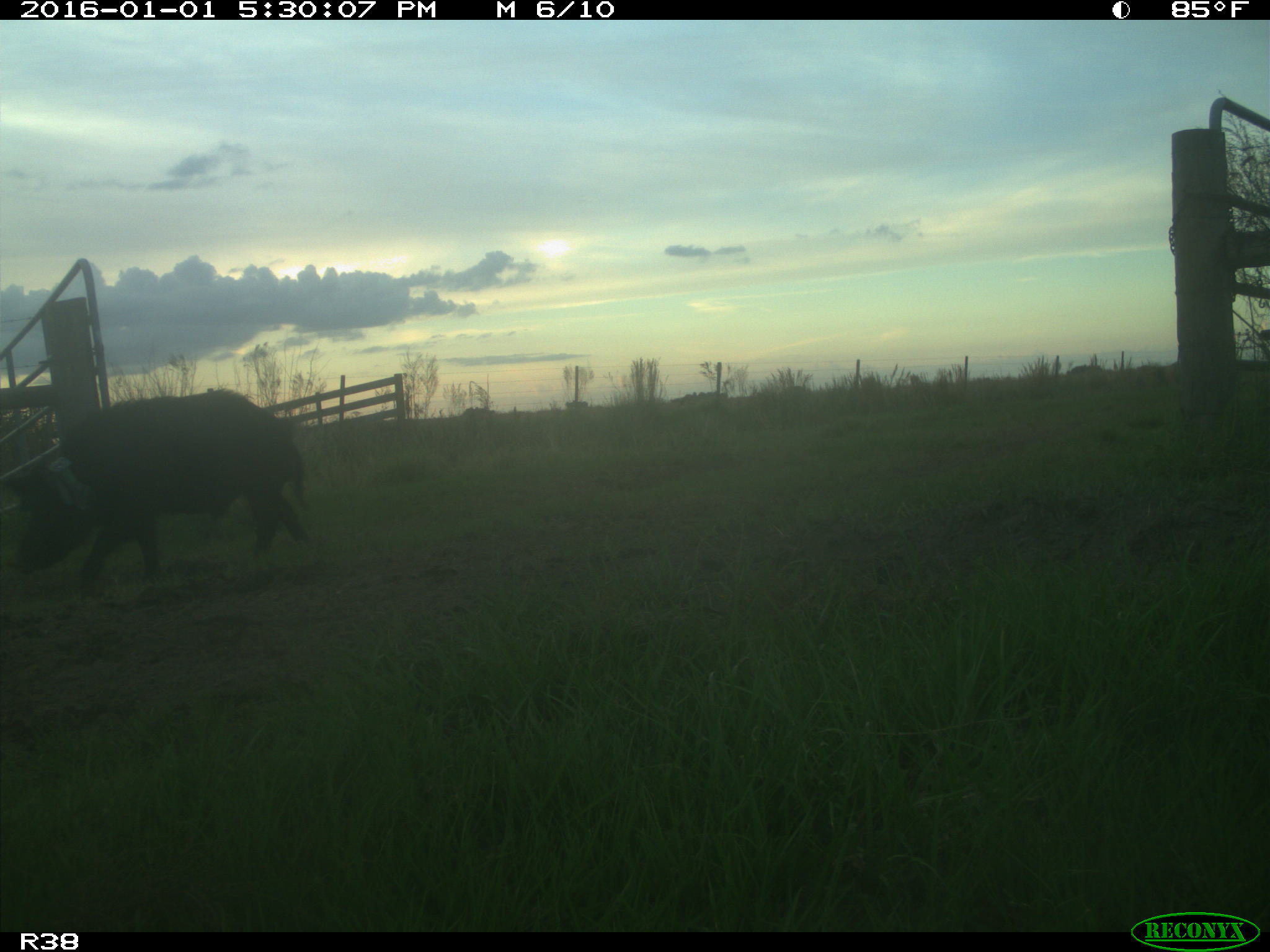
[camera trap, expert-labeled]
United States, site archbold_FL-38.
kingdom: Animalia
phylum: Chordata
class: Mammalia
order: Artiodactyla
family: Suidae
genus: Sus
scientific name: Sus scrofa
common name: wild boar